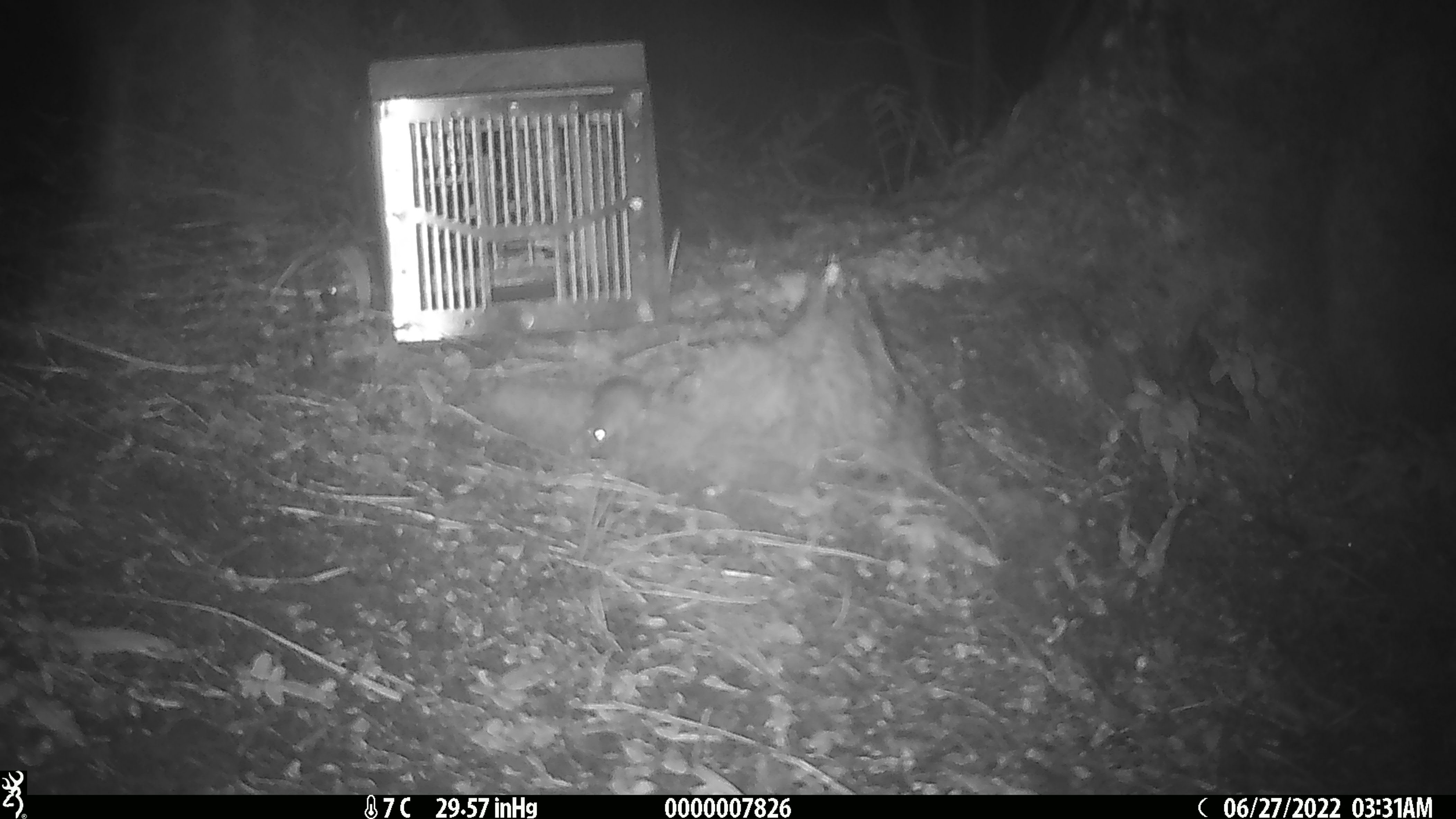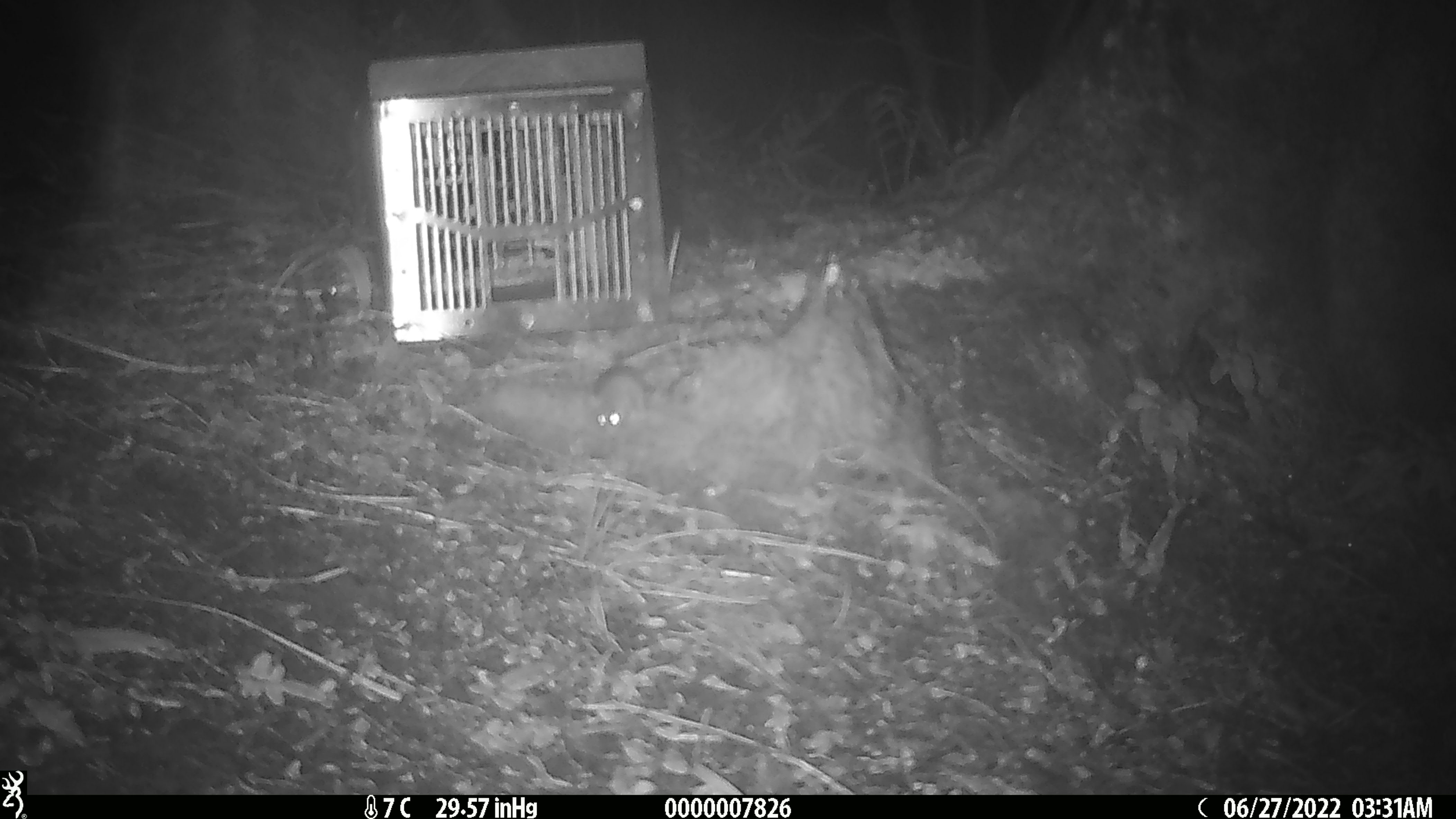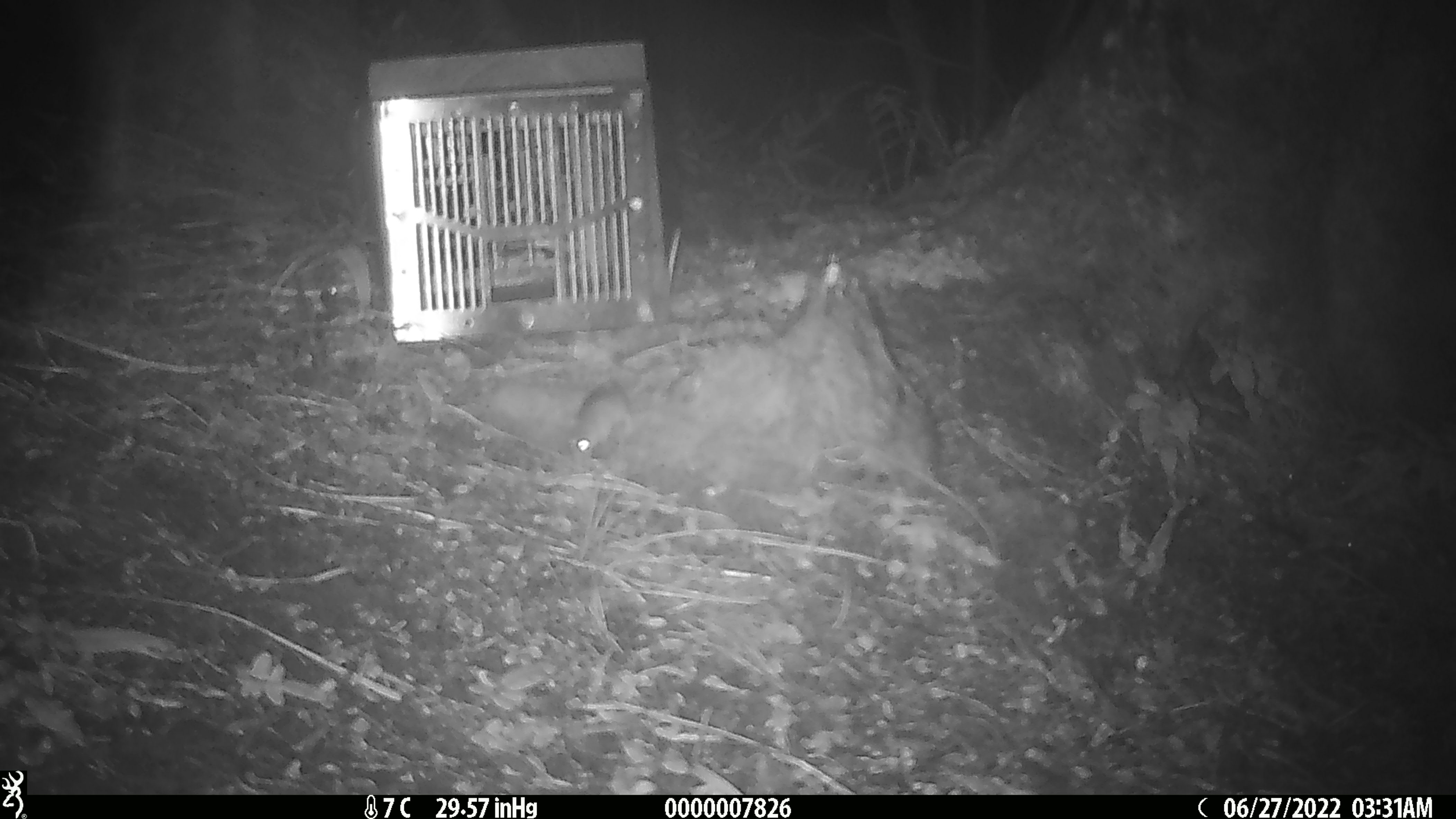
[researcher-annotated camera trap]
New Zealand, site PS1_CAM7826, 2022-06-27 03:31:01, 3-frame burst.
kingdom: Animalia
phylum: Chordata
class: Mammalia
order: Rodentia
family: Muridae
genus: Mus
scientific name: Mus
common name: mouse